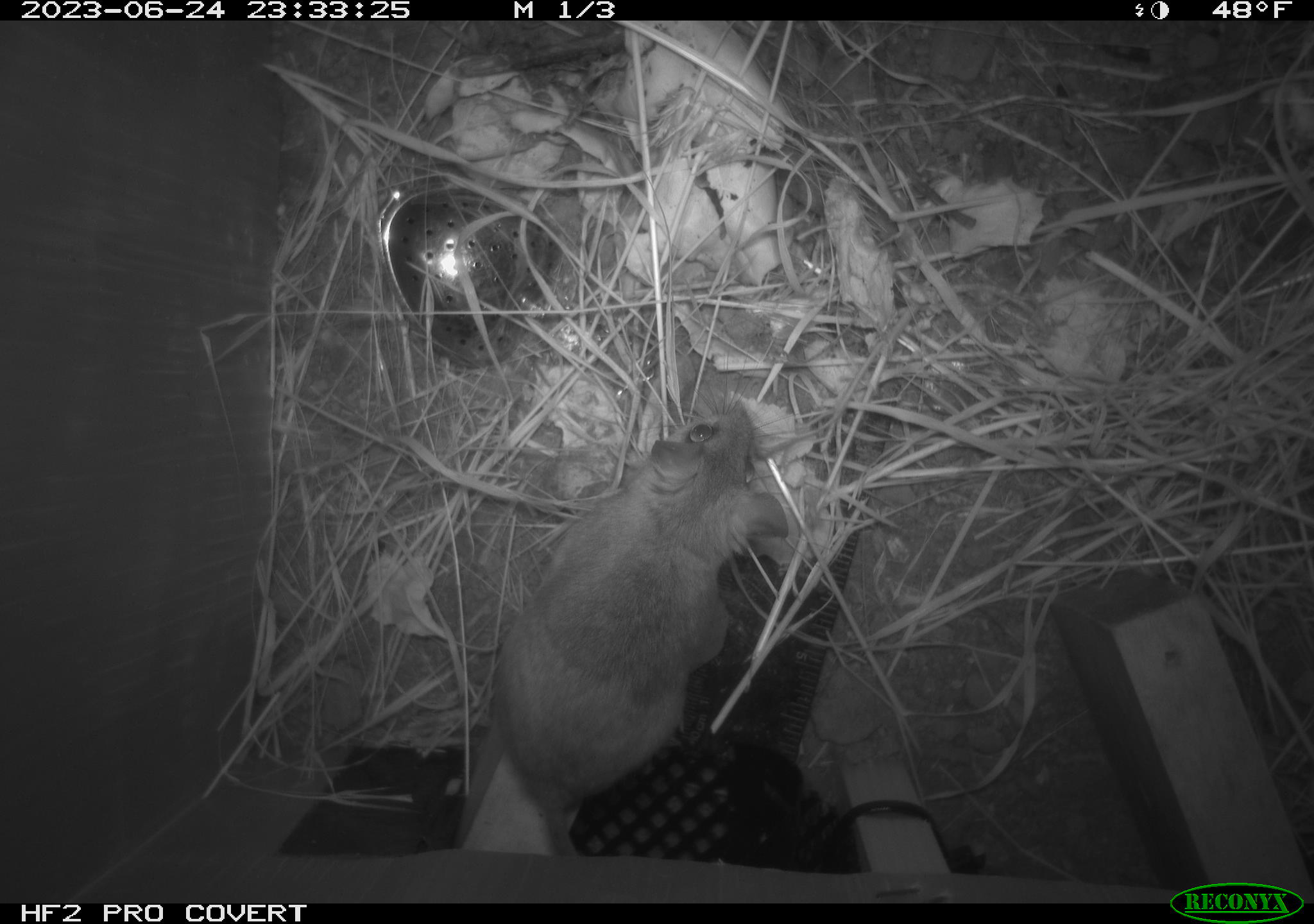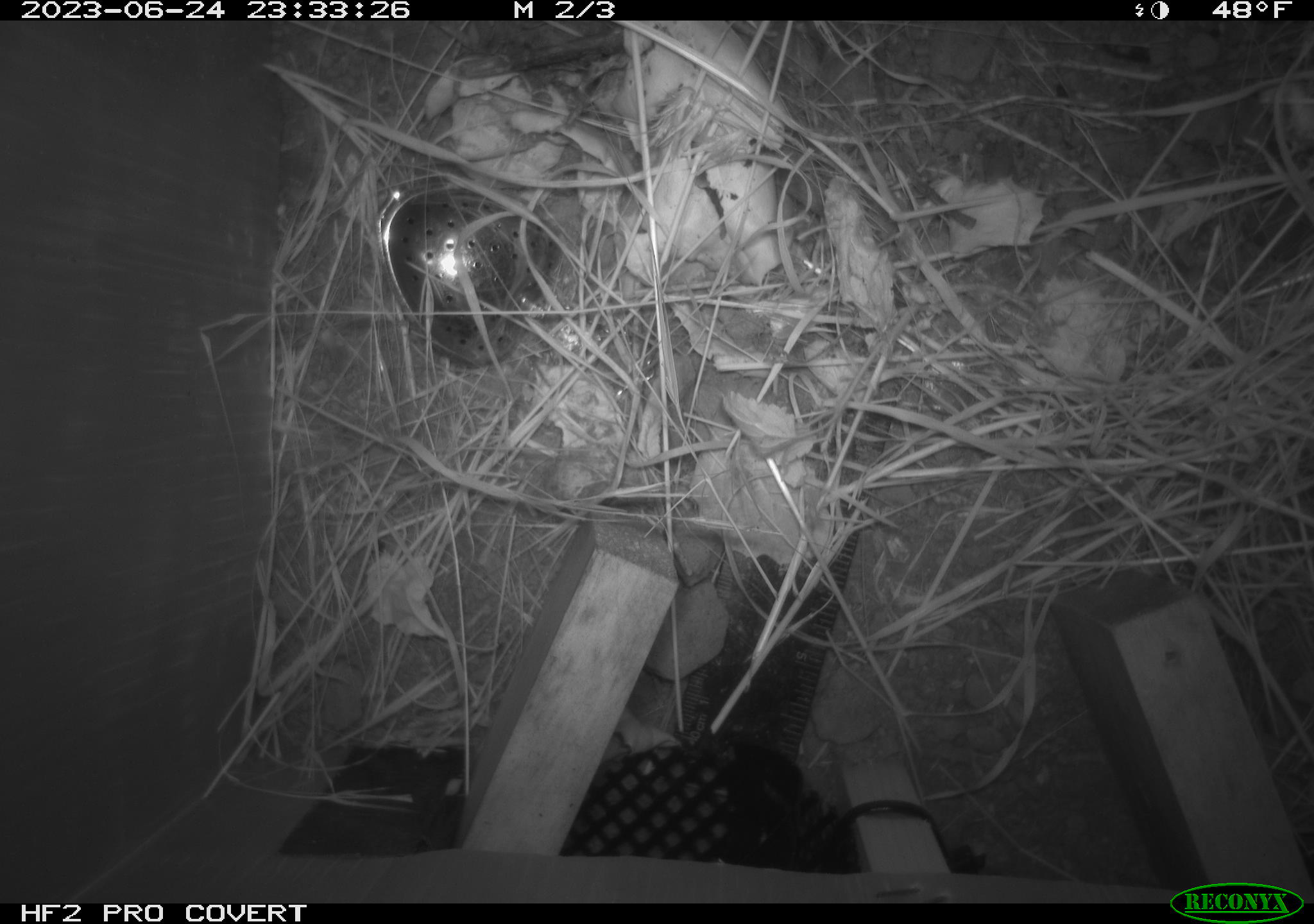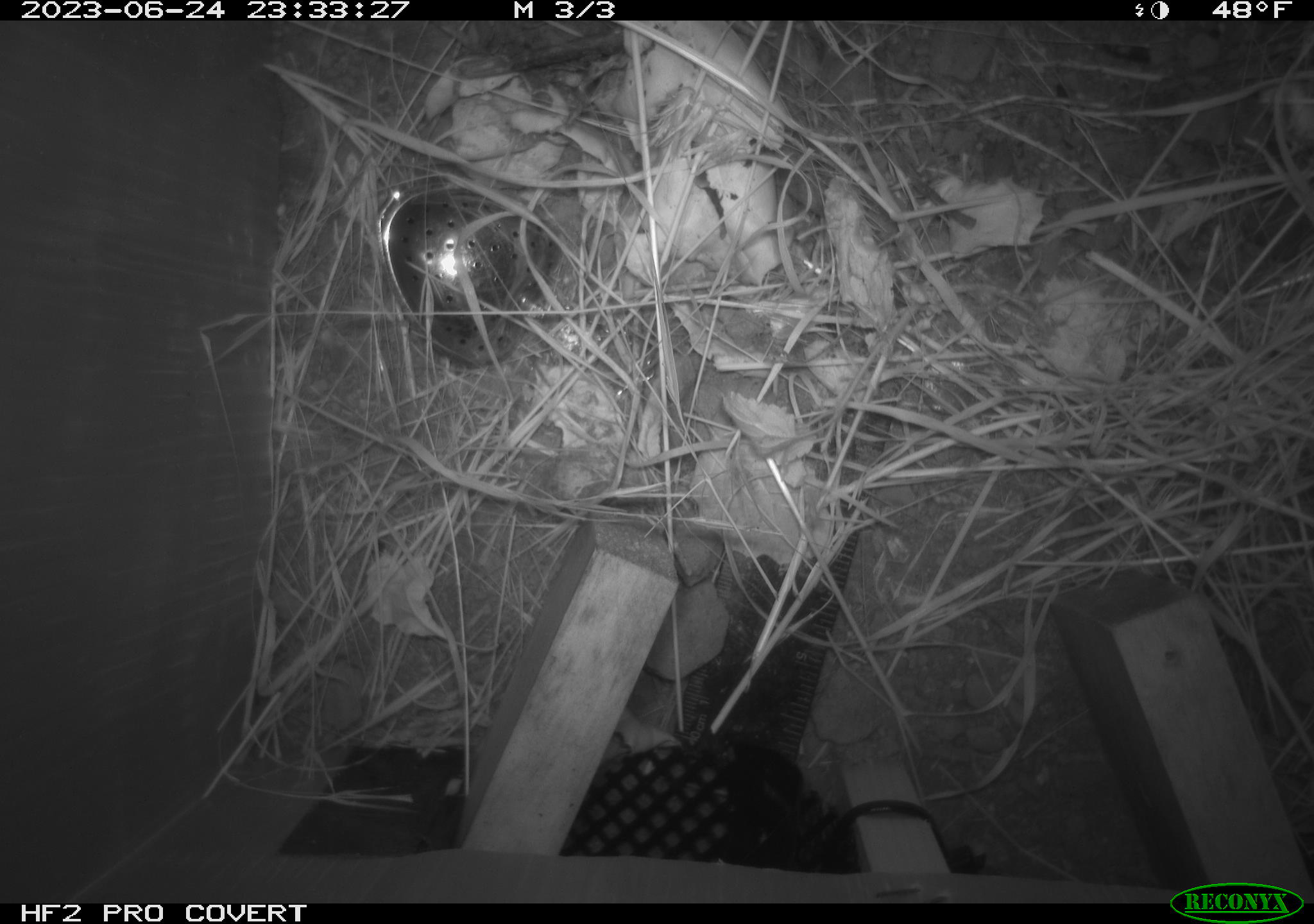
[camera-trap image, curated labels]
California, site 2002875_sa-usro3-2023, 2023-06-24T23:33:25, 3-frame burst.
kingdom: Animalia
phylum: Chordata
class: Mammalia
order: Rodentia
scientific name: Rodentia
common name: mouse species